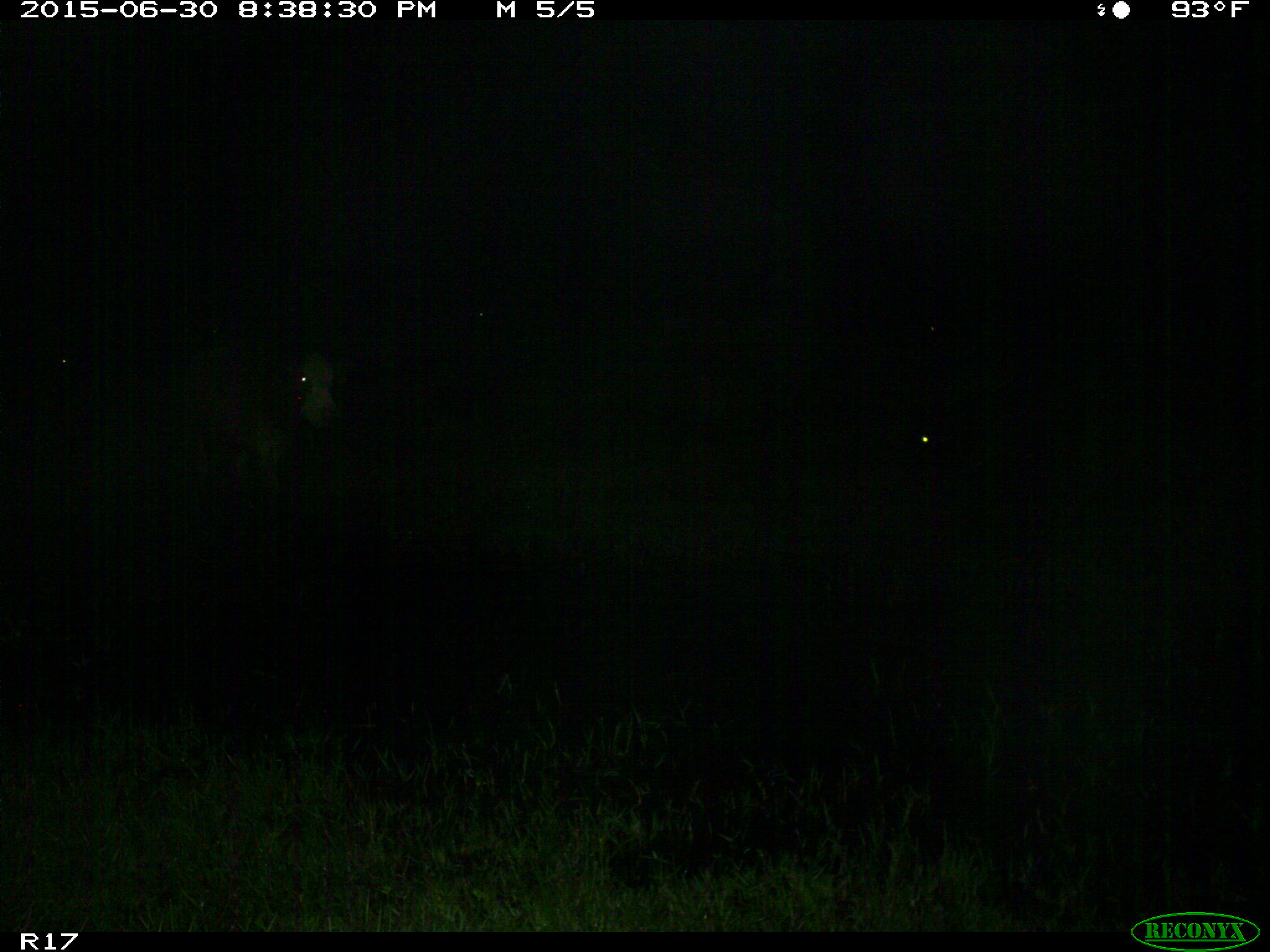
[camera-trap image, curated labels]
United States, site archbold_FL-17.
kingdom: Animalia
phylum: Chordata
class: Mammalia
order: Artiodactyla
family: Bovidae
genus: Bos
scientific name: Bos taurus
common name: domestic cow